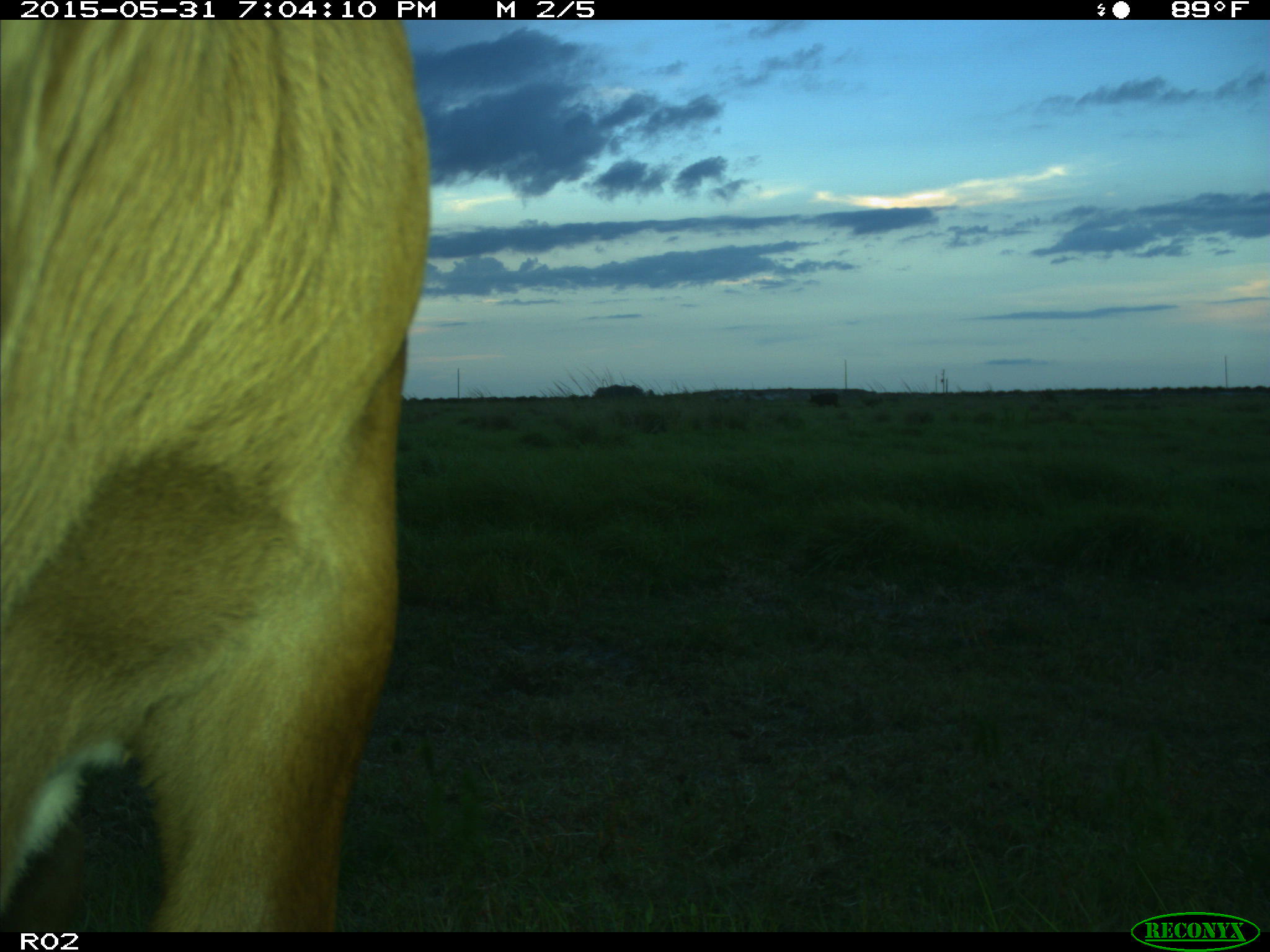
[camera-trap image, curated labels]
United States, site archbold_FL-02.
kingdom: Animalia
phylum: Chordata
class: Mammalia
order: Artiodactyla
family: Bovidae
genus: Bos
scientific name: Bos taurus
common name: domestic cow